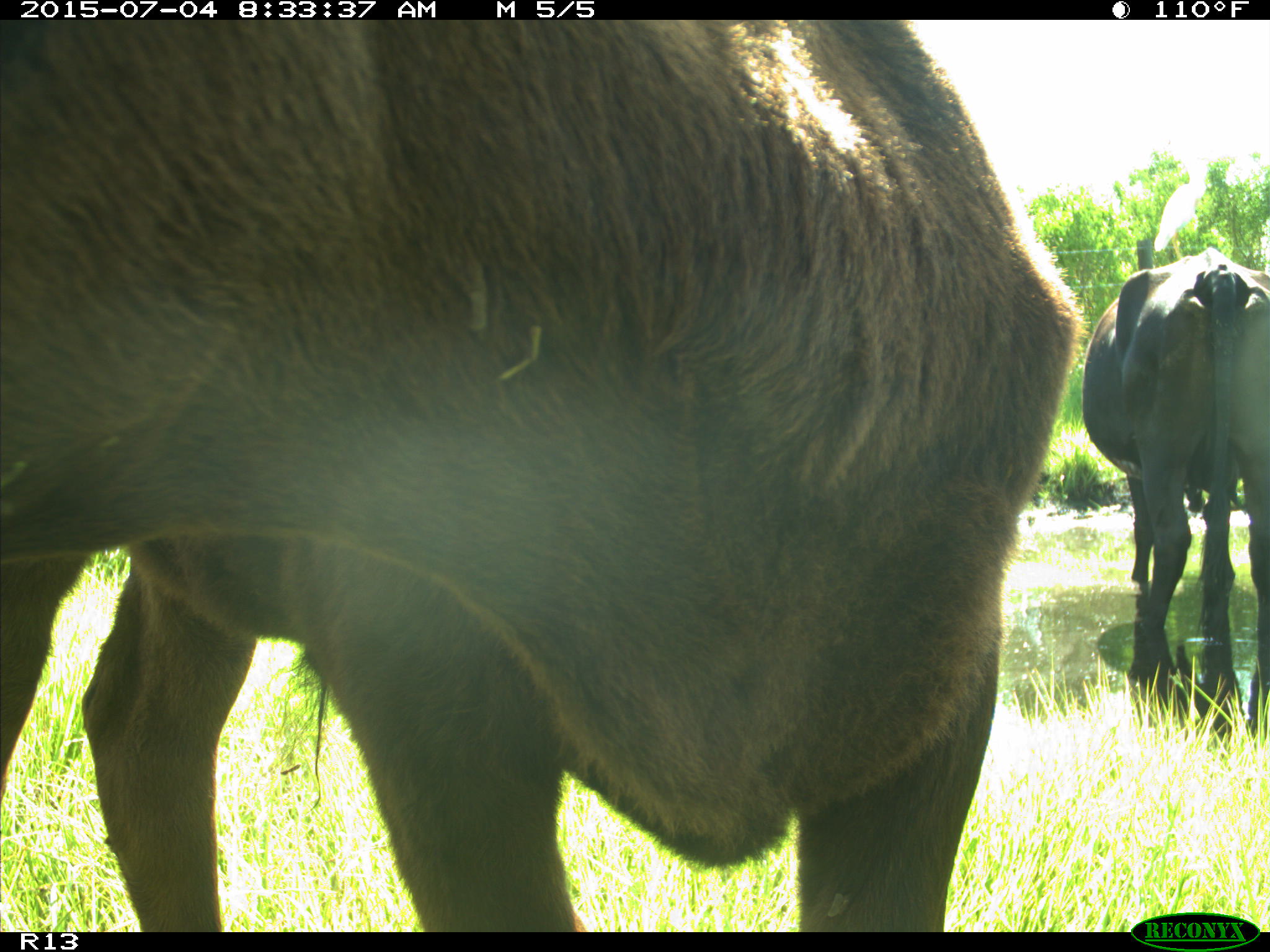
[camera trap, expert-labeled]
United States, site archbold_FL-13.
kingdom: Animalia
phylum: Chordata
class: Mammalia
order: Artiodactyla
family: Bovidae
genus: Bos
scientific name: Bos taurus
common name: domestic cow